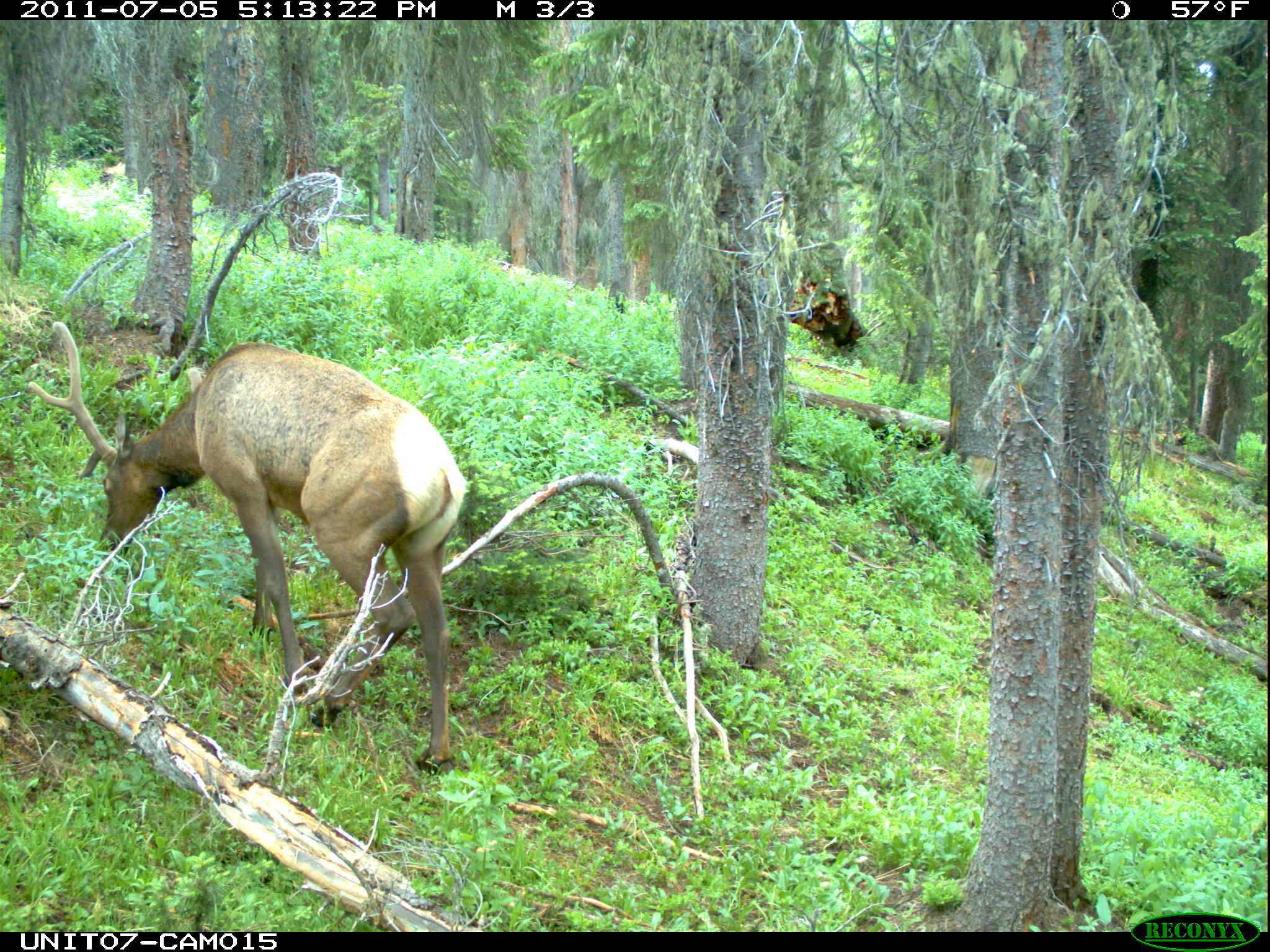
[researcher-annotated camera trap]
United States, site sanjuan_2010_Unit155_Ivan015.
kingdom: Animalia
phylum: Chordata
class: Mammalia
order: Artiodactyla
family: Cervidae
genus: Cervus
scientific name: Cervus elaphus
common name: red deer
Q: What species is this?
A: Cervus elaphus (red deer).